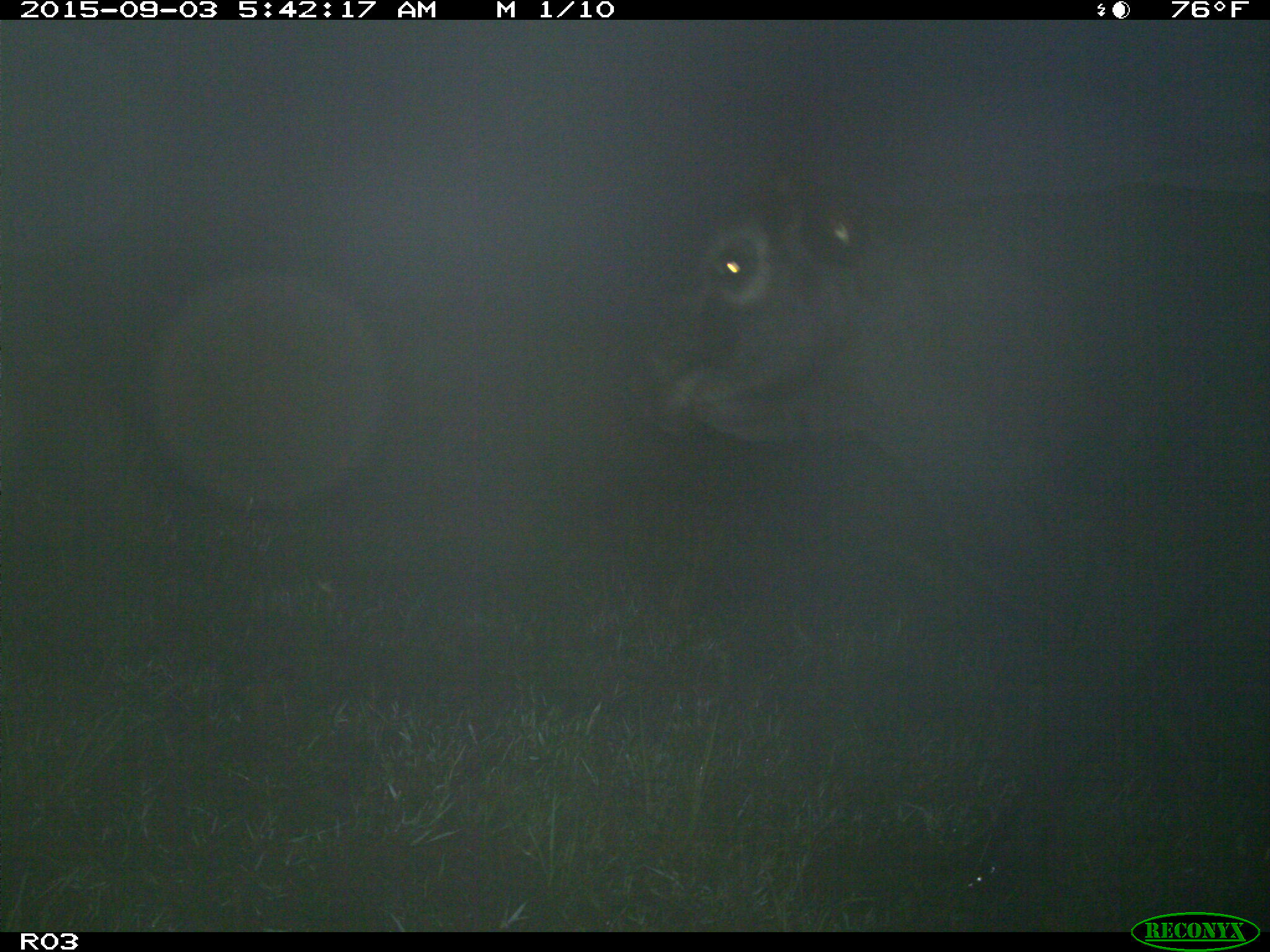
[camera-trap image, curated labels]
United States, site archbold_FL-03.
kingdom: Animalia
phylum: Chordata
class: Mammalia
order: Artiodactyla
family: Bovidae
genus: Bos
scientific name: Bos taurus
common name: domestic cow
Bos taurus (domestic cow).